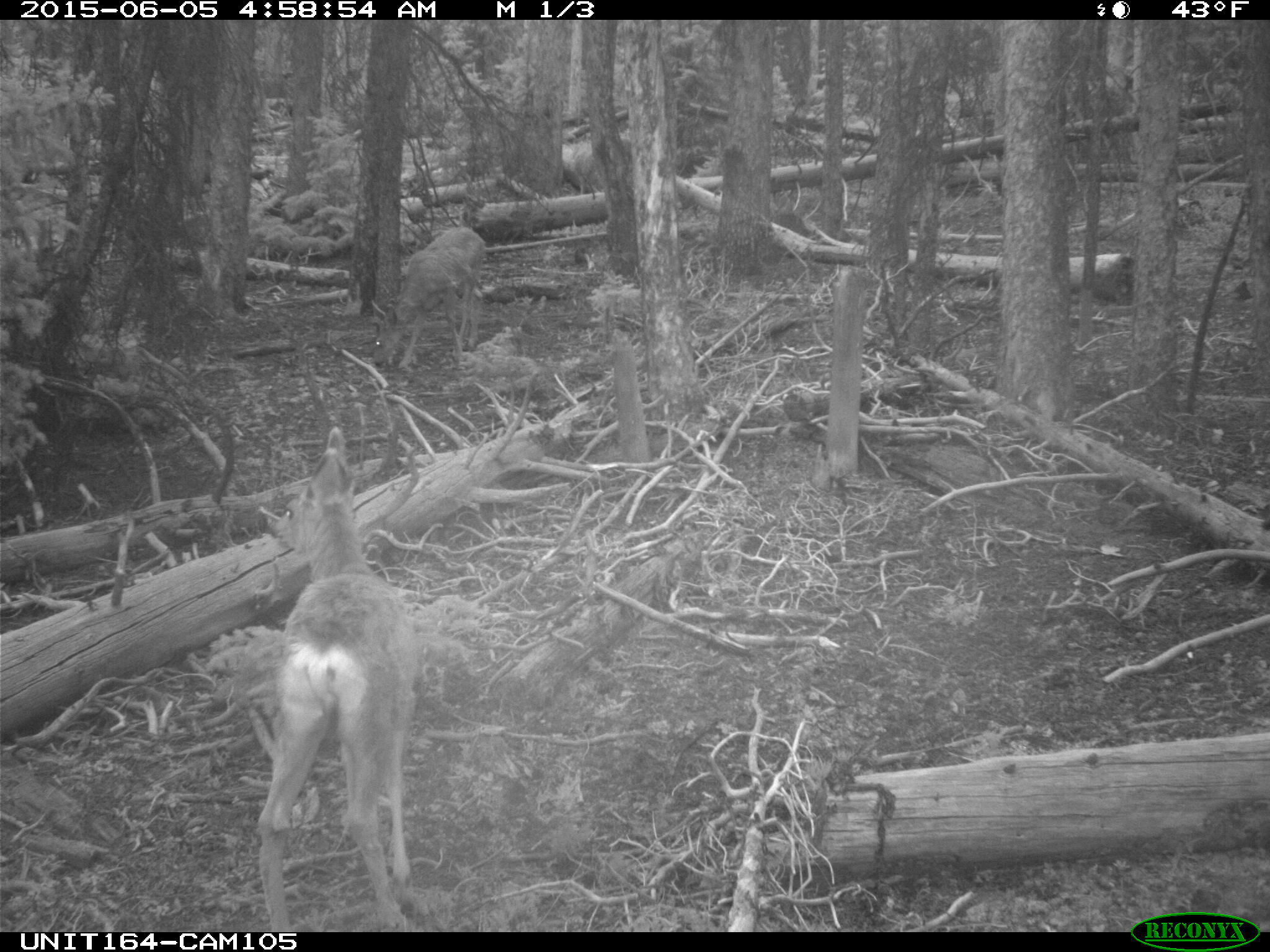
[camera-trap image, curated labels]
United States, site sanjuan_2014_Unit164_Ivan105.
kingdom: Animalia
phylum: Chordata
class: Mammalia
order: Artiodactyla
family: Cervidae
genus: Odocoileus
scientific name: Odocoileus hemionus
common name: mule deer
Odocoileus hemionus (mule deer).